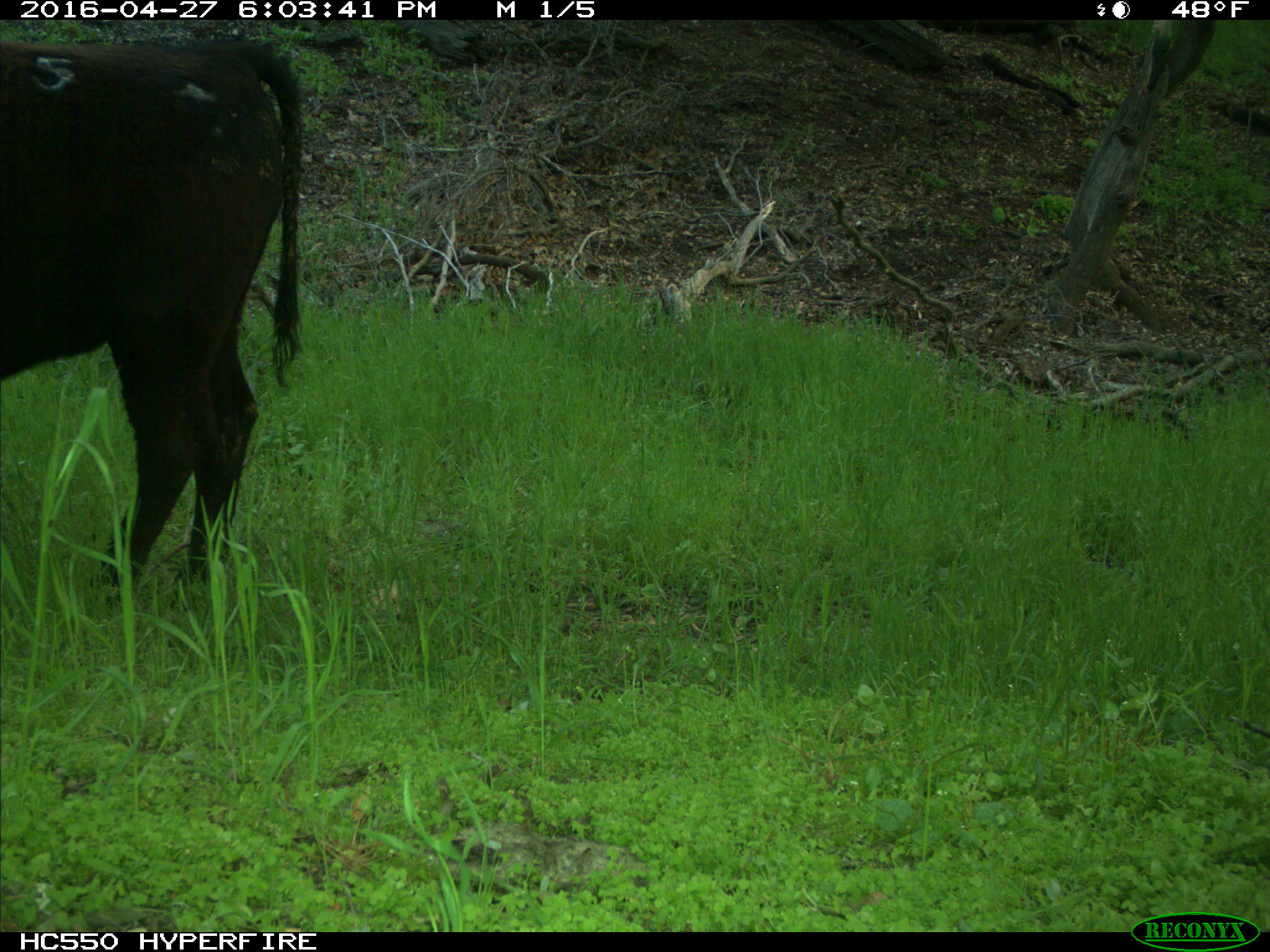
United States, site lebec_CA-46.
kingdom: Animalia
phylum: Chordata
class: Mammalia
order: Artiodactyla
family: Bovidae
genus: Bos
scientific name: Bos taurus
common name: domestic cow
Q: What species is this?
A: Bos taurus (domestic cow).